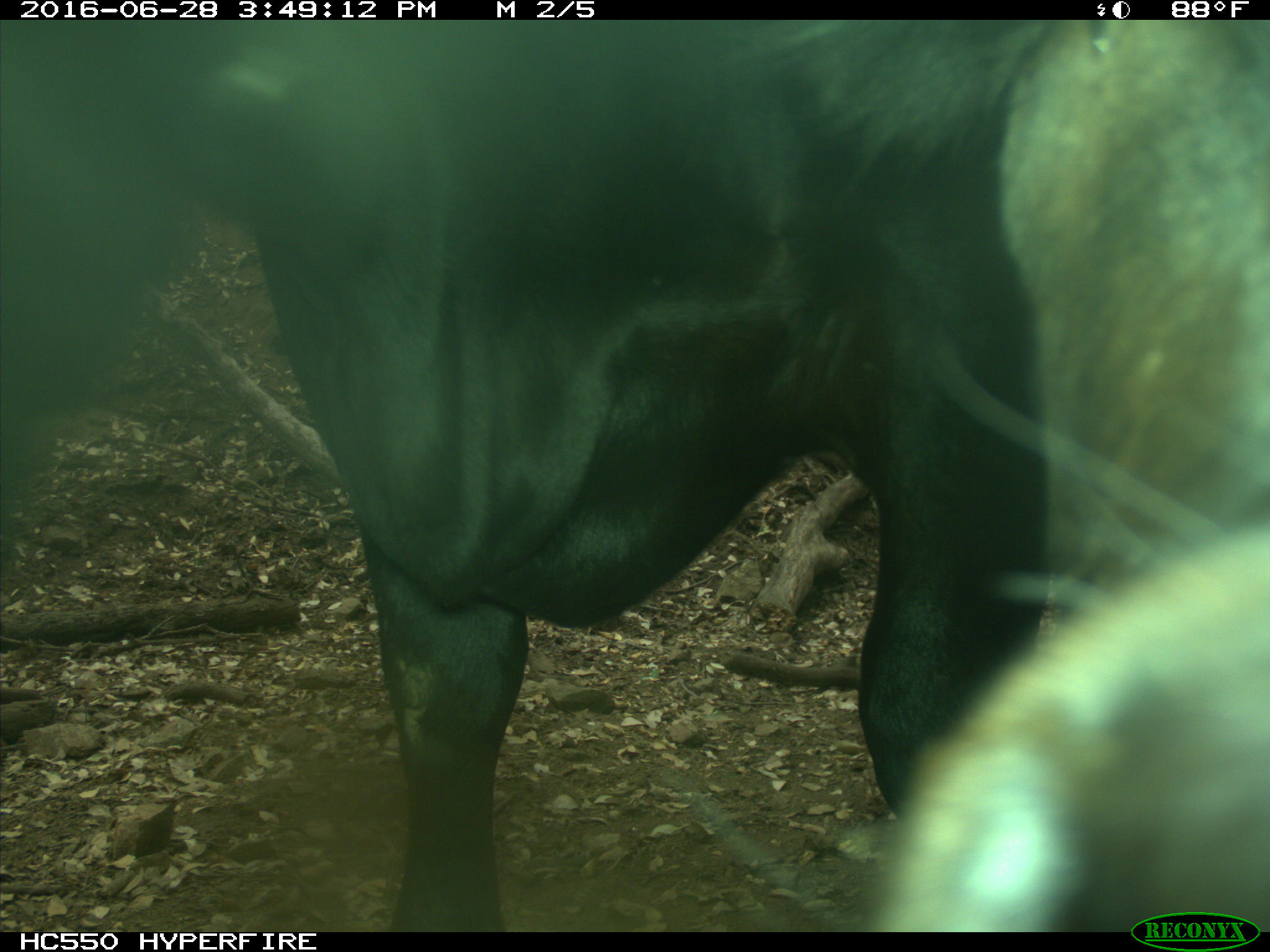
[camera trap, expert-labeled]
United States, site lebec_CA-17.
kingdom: Animalia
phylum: Chordata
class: Mammalia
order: Artiodactyla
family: Bovidae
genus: Bos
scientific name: Bos taurus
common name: domestic cow